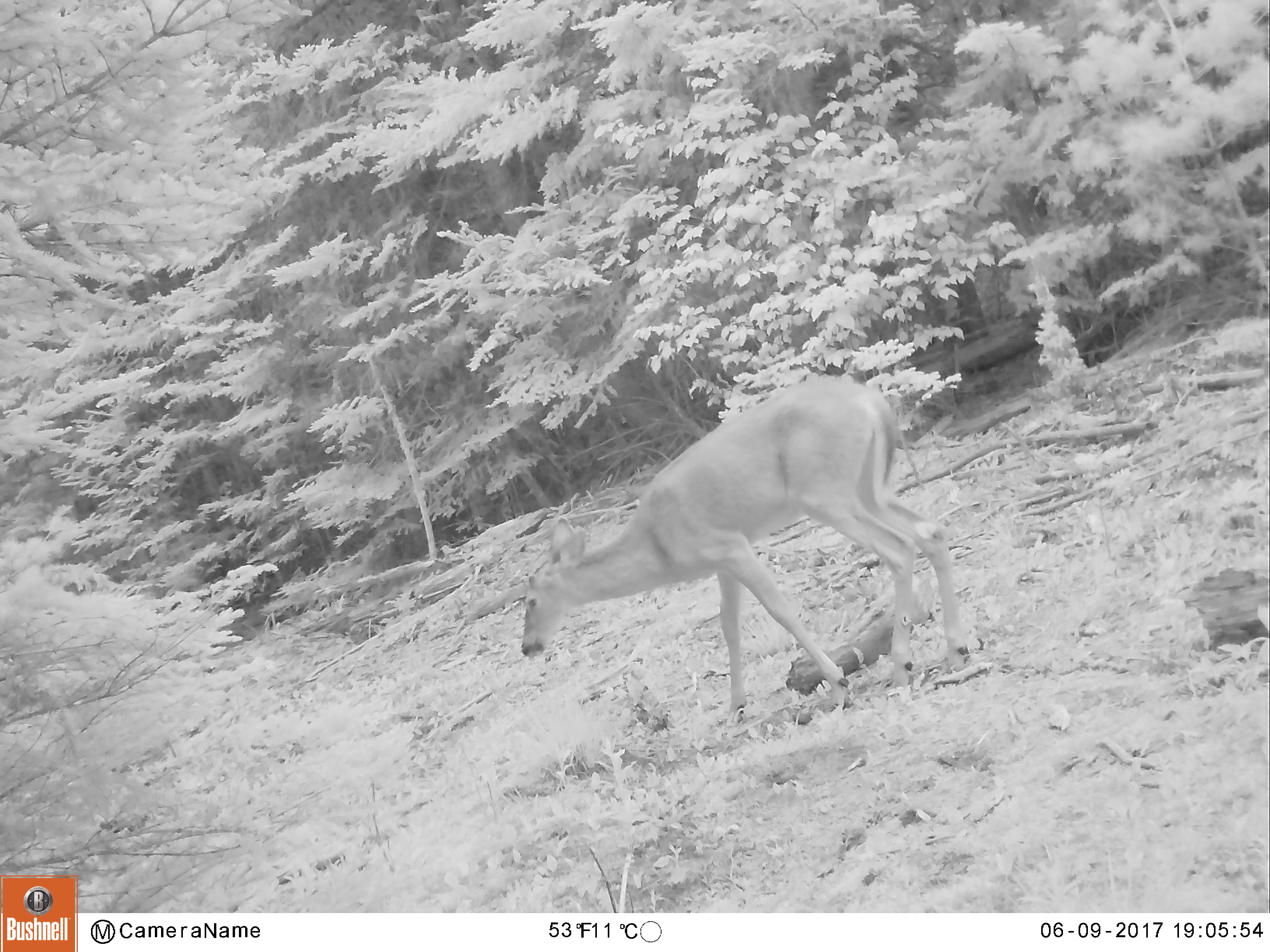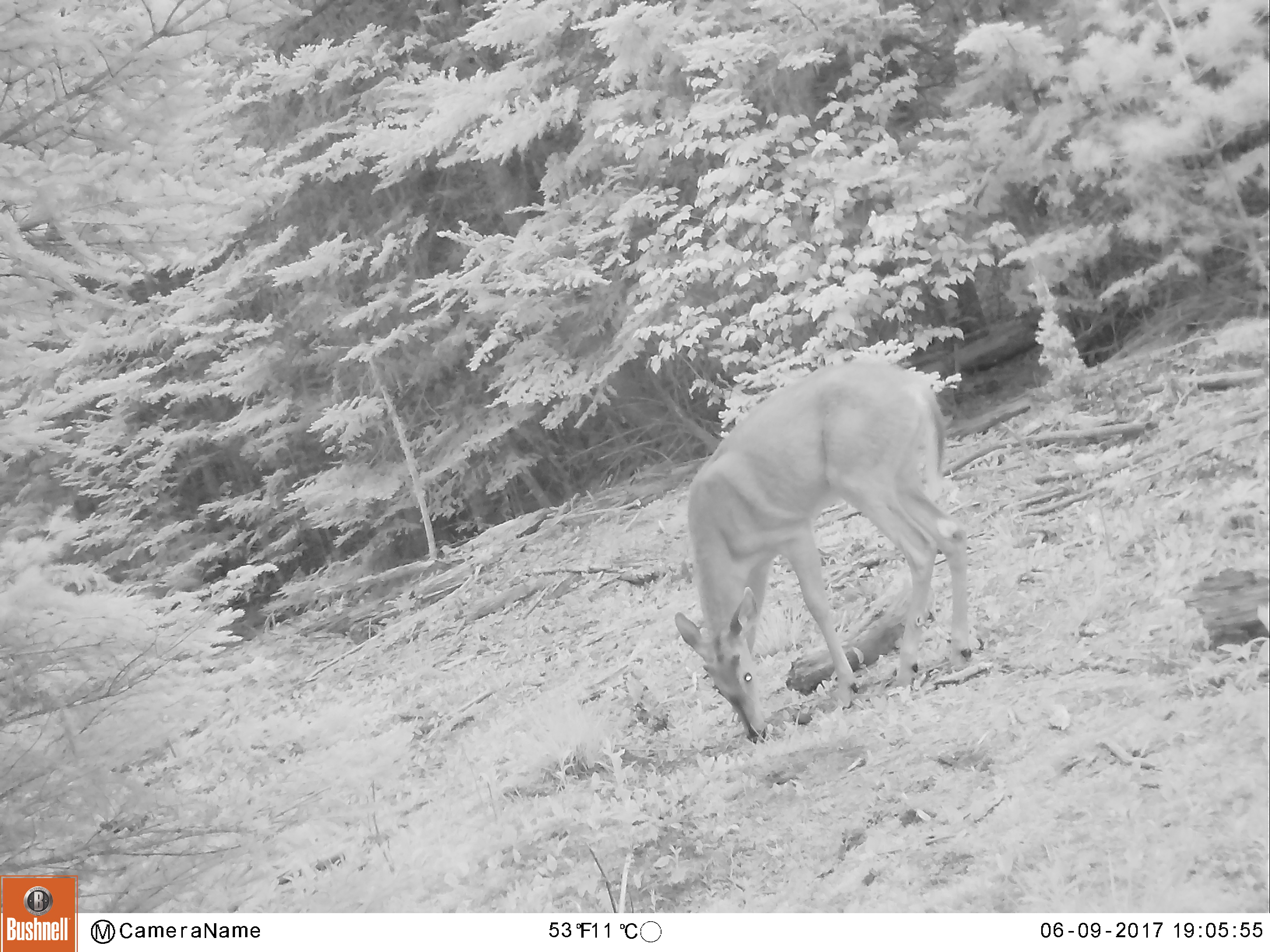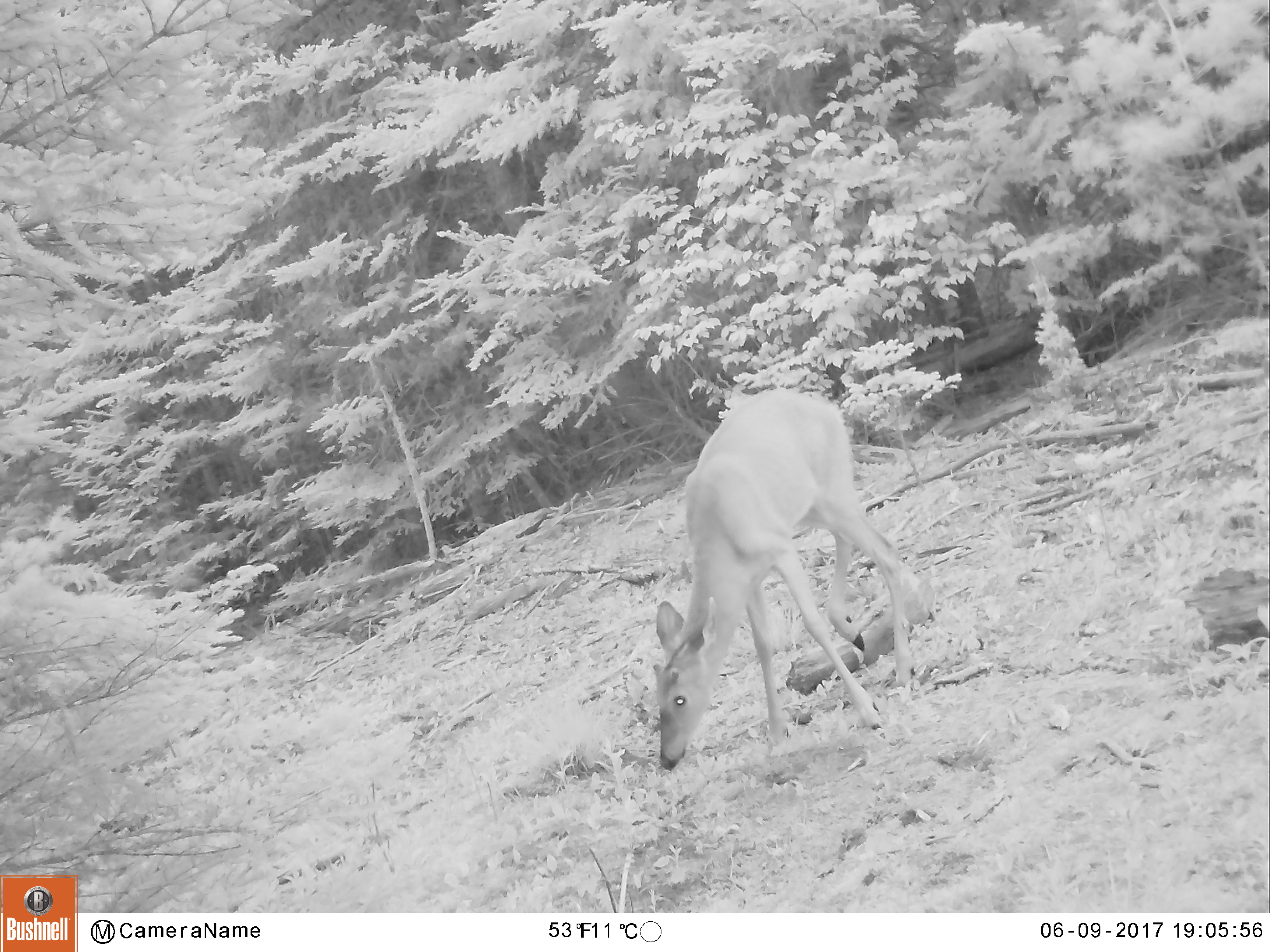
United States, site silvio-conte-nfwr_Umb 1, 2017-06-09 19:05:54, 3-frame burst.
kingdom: Animalia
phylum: Chordata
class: Mammalia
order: Artiodactyla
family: Cervidae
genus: Odocoileus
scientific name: Odocoileus virginianus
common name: white-tailed deer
White-tailed deer (Odocoileus virginianus).